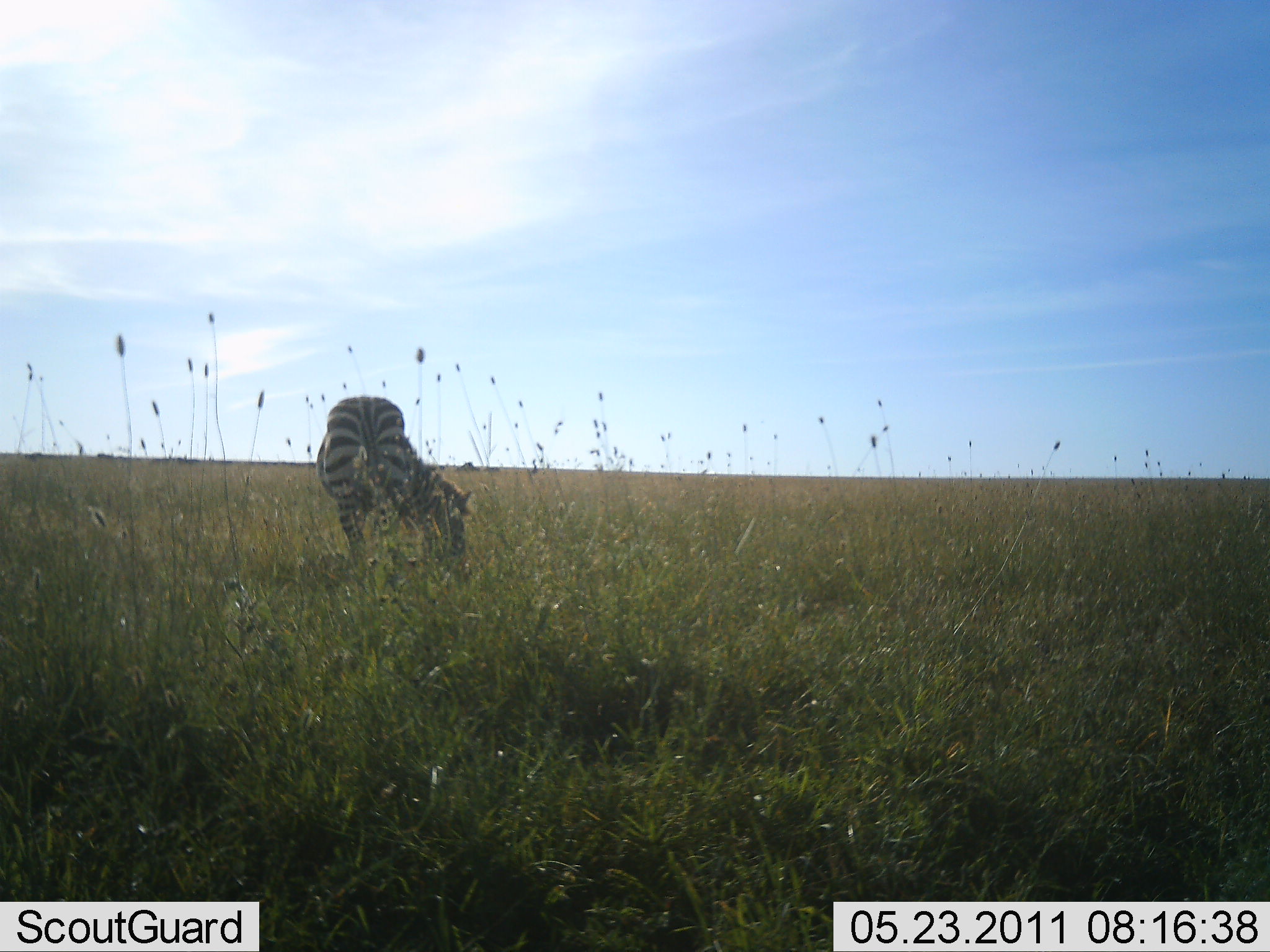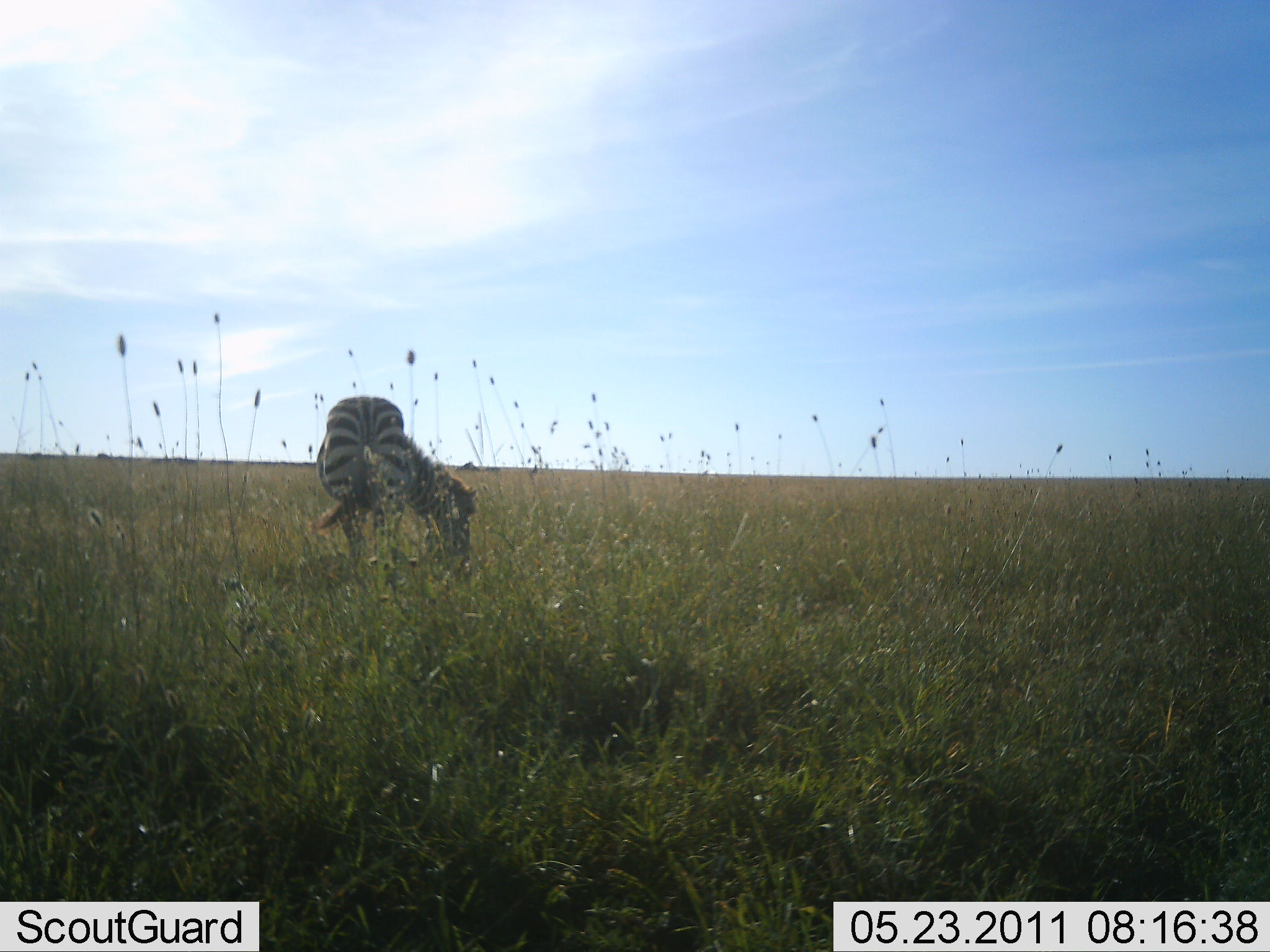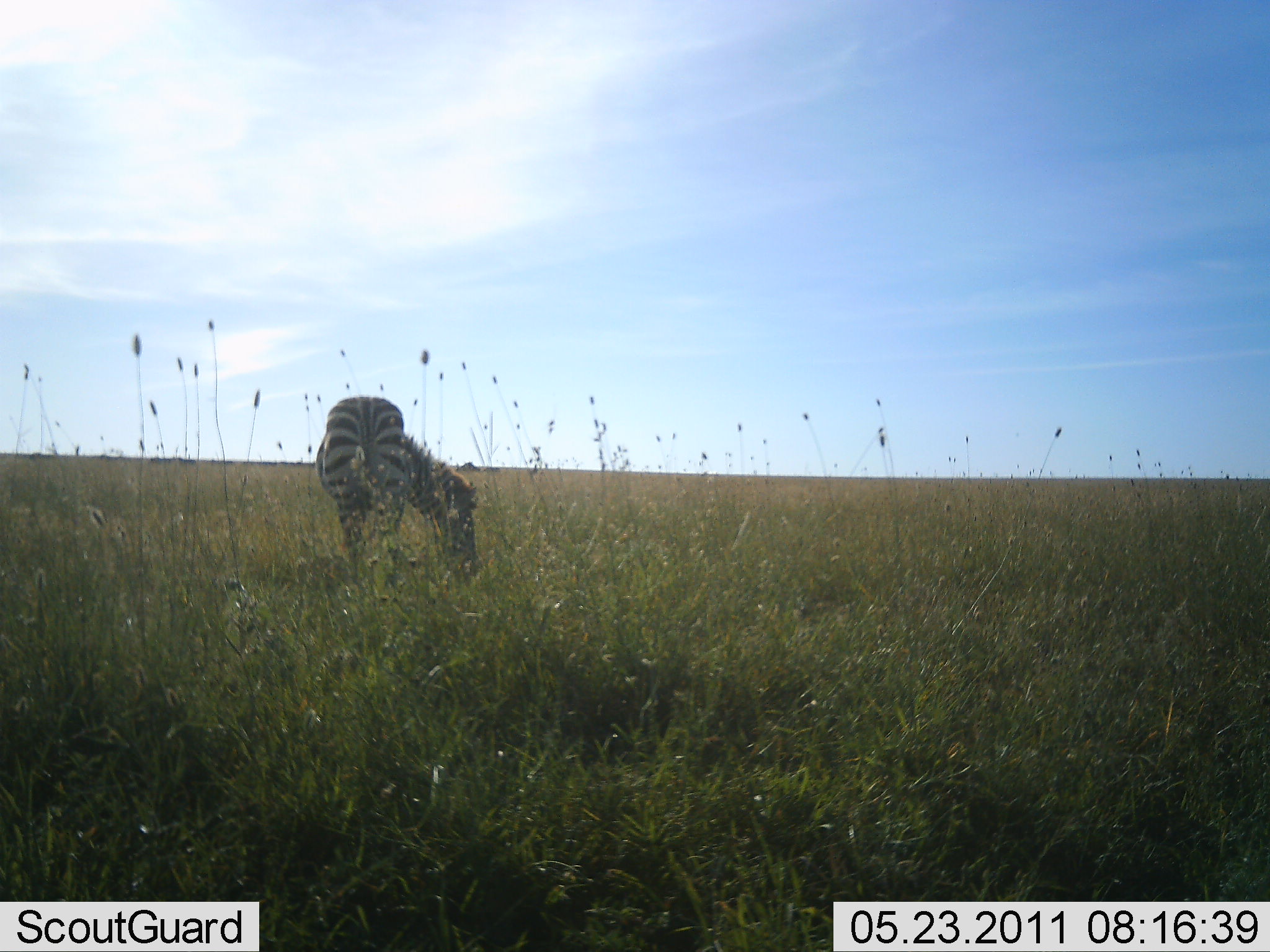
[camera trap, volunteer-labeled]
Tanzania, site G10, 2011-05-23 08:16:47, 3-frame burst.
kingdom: Animalia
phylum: Chordata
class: Mammalia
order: Perissodactyla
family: Equidae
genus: Equus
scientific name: Equus quagga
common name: plains zebra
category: zebra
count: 1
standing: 18%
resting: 0%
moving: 0%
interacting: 0%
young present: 0%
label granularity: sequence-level